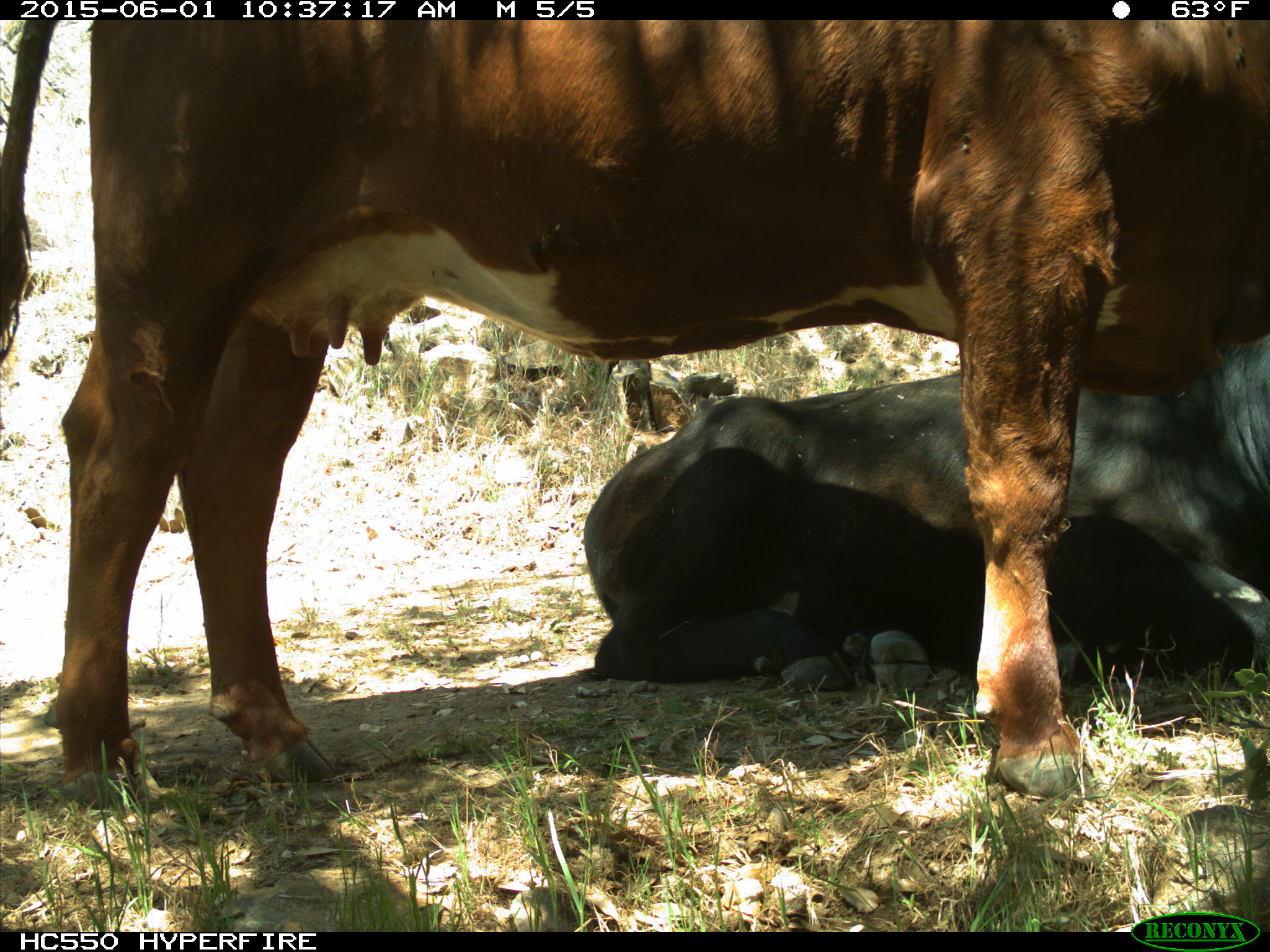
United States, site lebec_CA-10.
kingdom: Animalia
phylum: Chordata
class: Mammalia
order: Artiodactyla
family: Bovidae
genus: Bos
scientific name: Bos taurus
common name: domestic cow